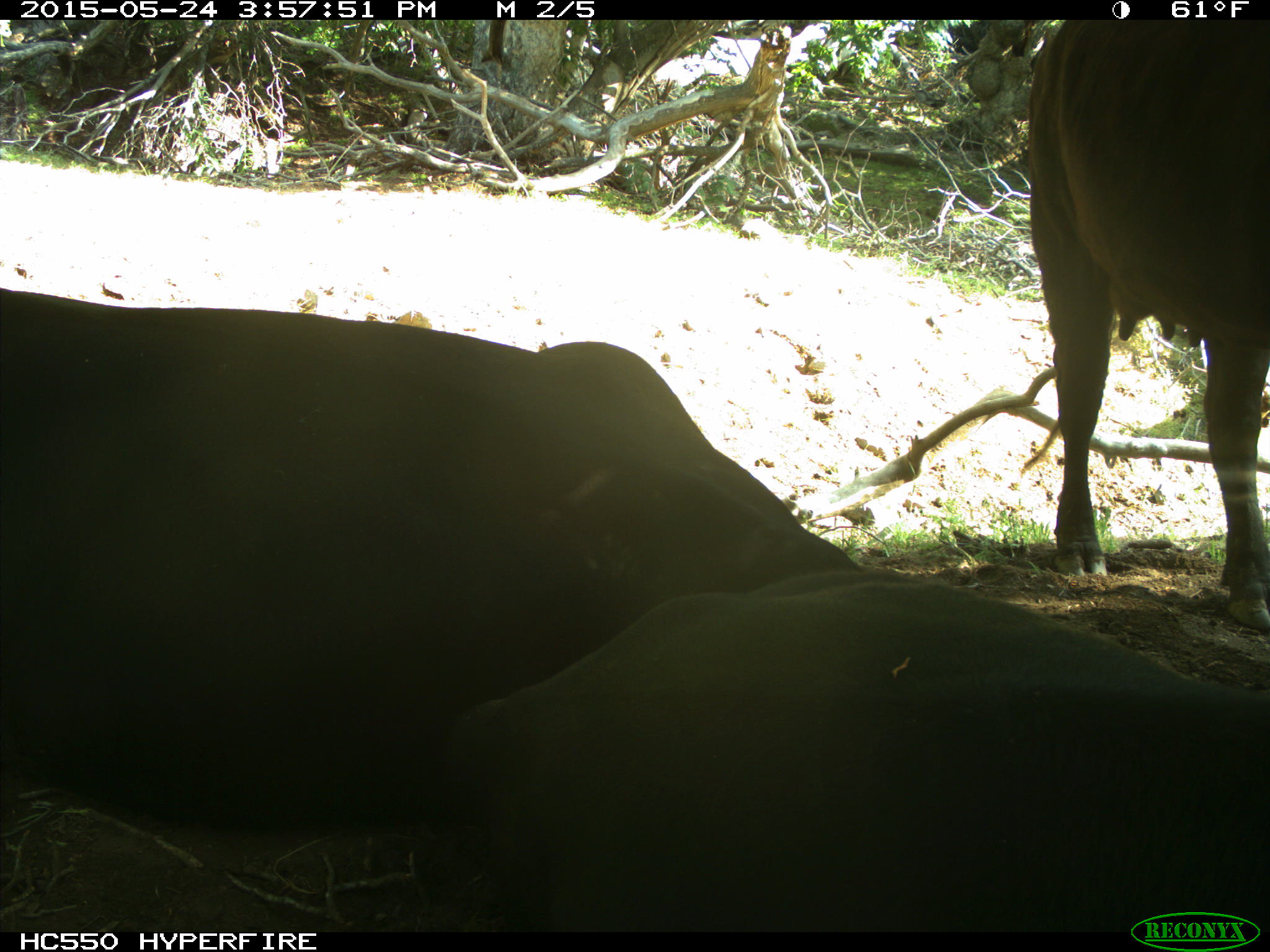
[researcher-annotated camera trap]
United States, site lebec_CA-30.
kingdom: Animalia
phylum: Chordata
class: Mammalia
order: Artiodactyla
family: Bovidae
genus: Bos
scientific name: Bos taurus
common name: domestic cow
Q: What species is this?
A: Bos taurus (domestic cow).